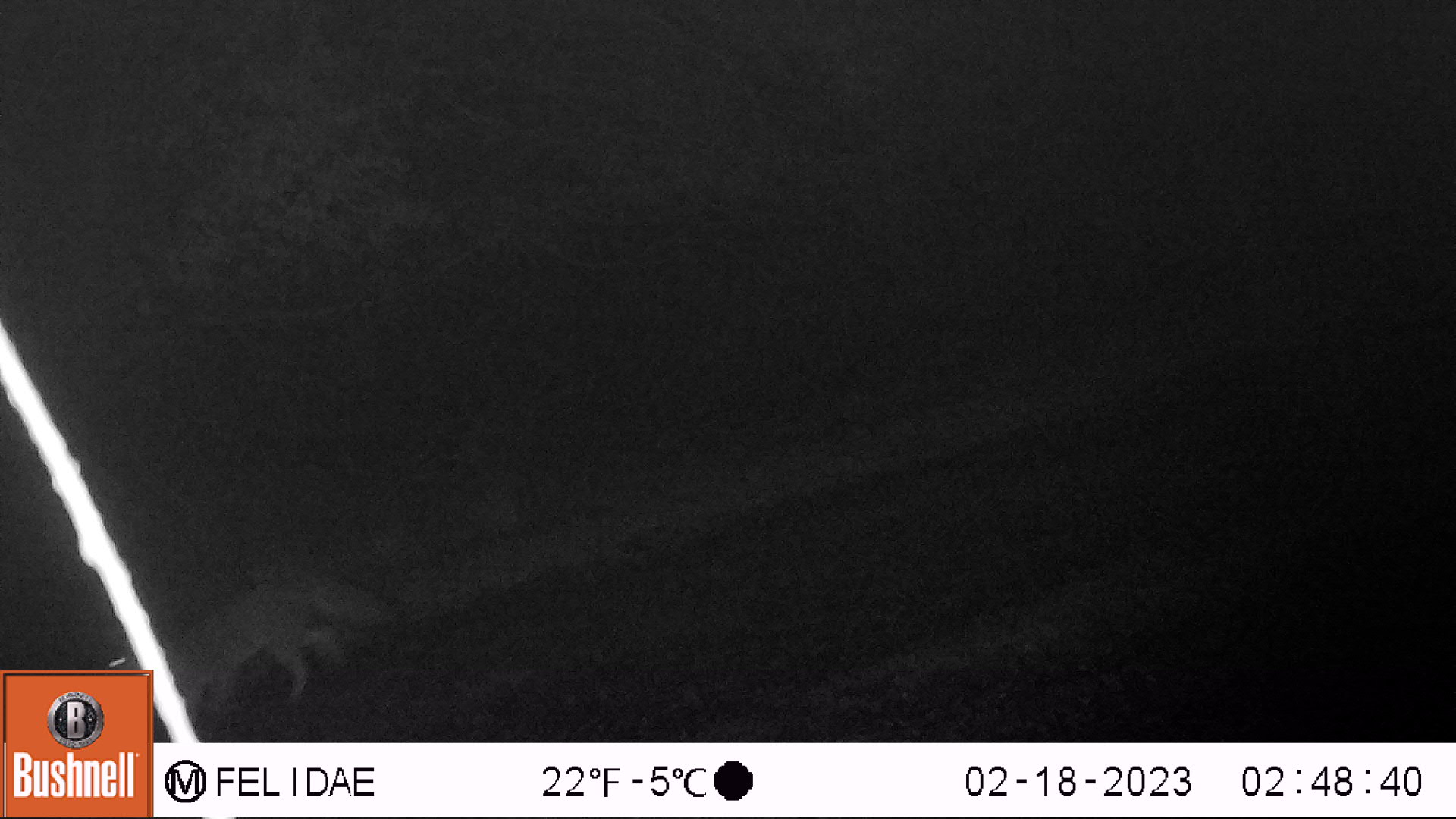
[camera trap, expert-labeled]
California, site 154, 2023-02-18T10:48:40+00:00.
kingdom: Animalia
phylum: Chordata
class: Mammalia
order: Carnivora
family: Canidae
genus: Urocyon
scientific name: Urocyon cinereoargenteus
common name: gray fox